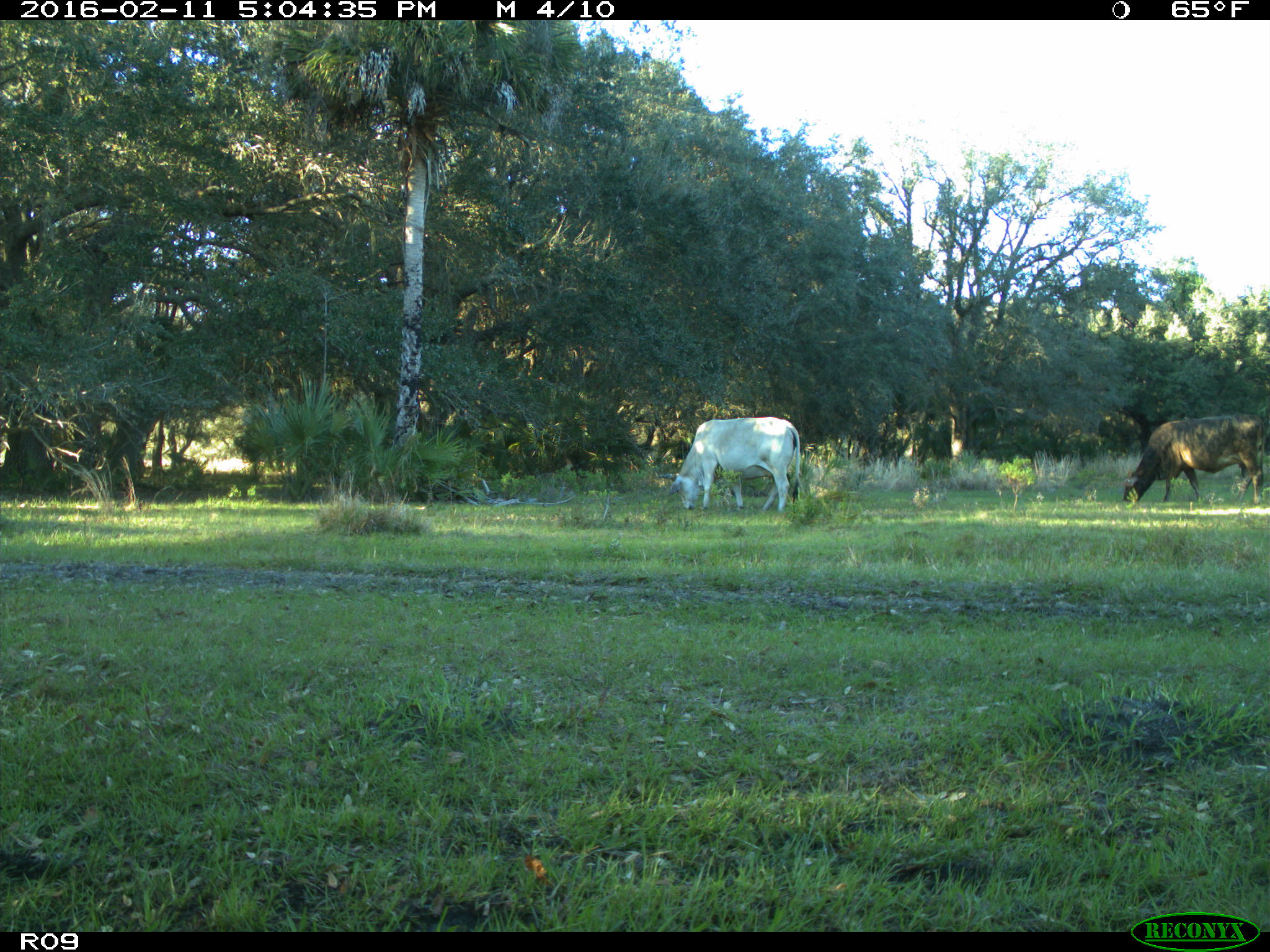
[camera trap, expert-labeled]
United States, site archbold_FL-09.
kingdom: Animalia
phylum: Chordata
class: Mammalia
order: Artiodactyla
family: Bovidae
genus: Bos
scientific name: Bos taurus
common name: domestic cow